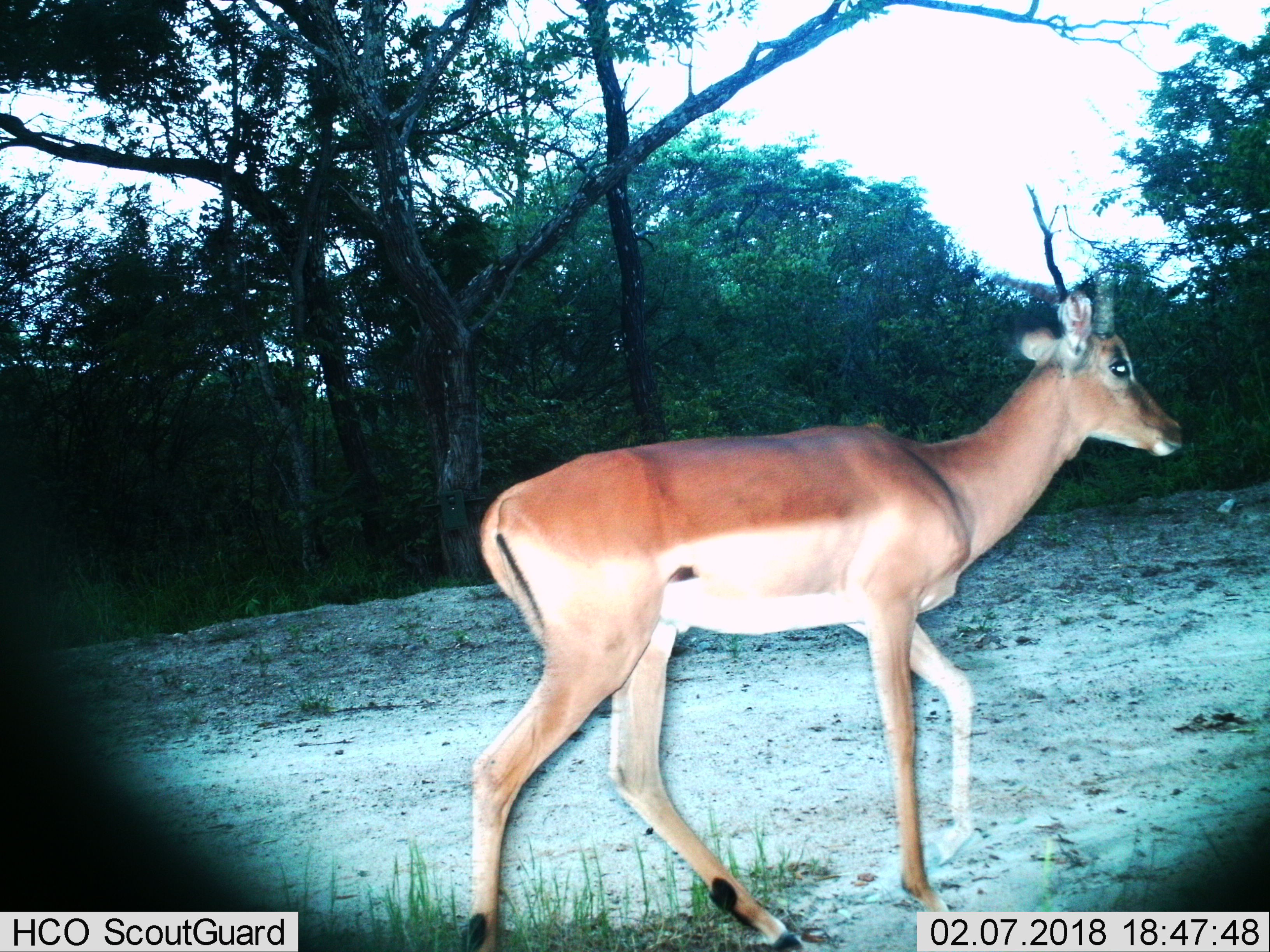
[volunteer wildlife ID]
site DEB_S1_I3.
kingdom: Animalia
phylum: Chordata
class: Mammalia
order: Artiodactyla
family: Bovidae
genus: Aepyceros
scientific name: Aepyceros melampus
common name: impala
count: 1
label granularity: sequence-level